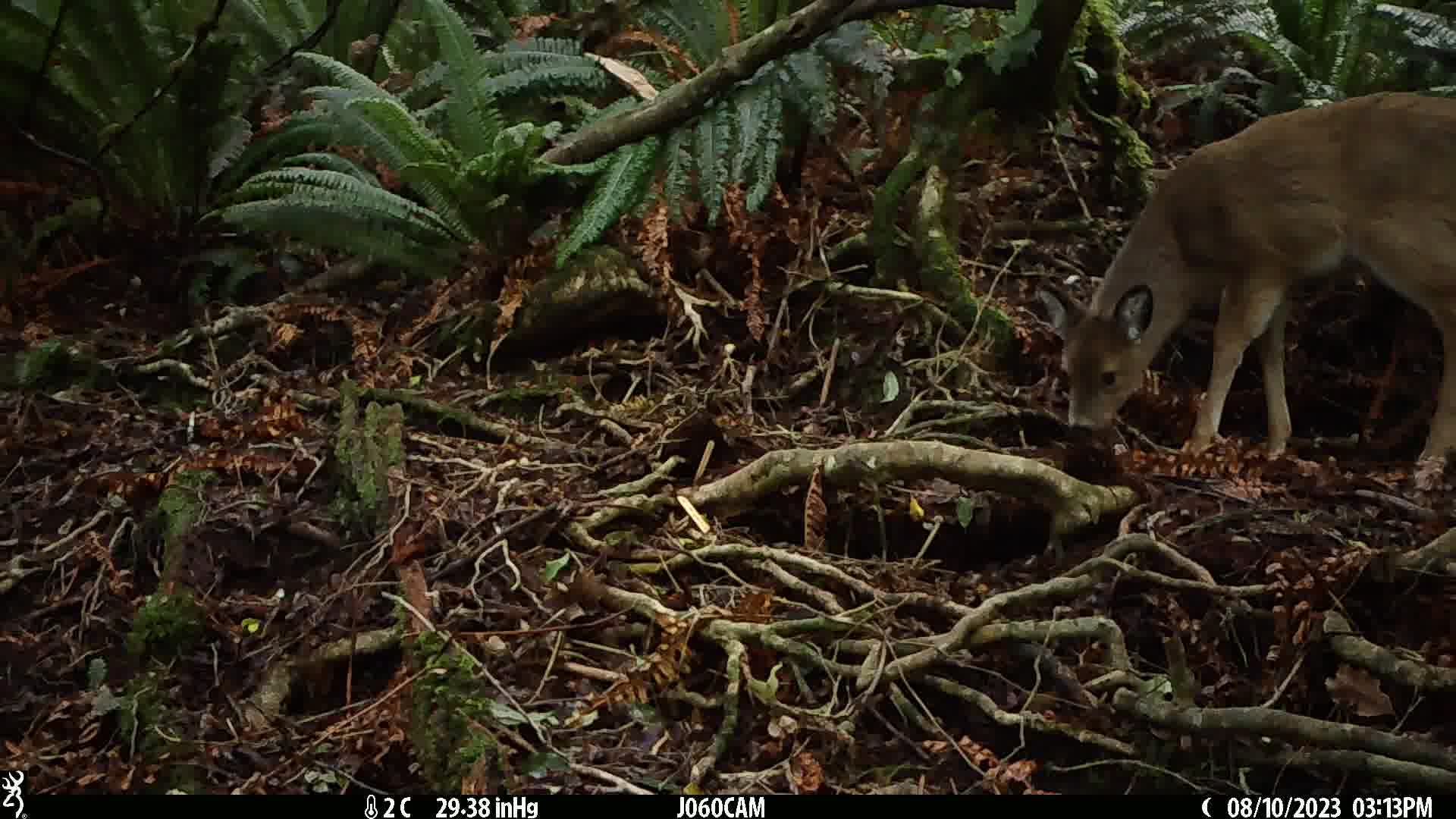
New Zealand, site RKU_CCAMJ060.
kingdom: Animalia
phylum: Chordata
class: Mammalia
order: Artiodactyla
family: Cervidae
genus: Odocoileus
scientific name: Odocoileus virginianus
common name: white-tailed deer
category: white tailed deer